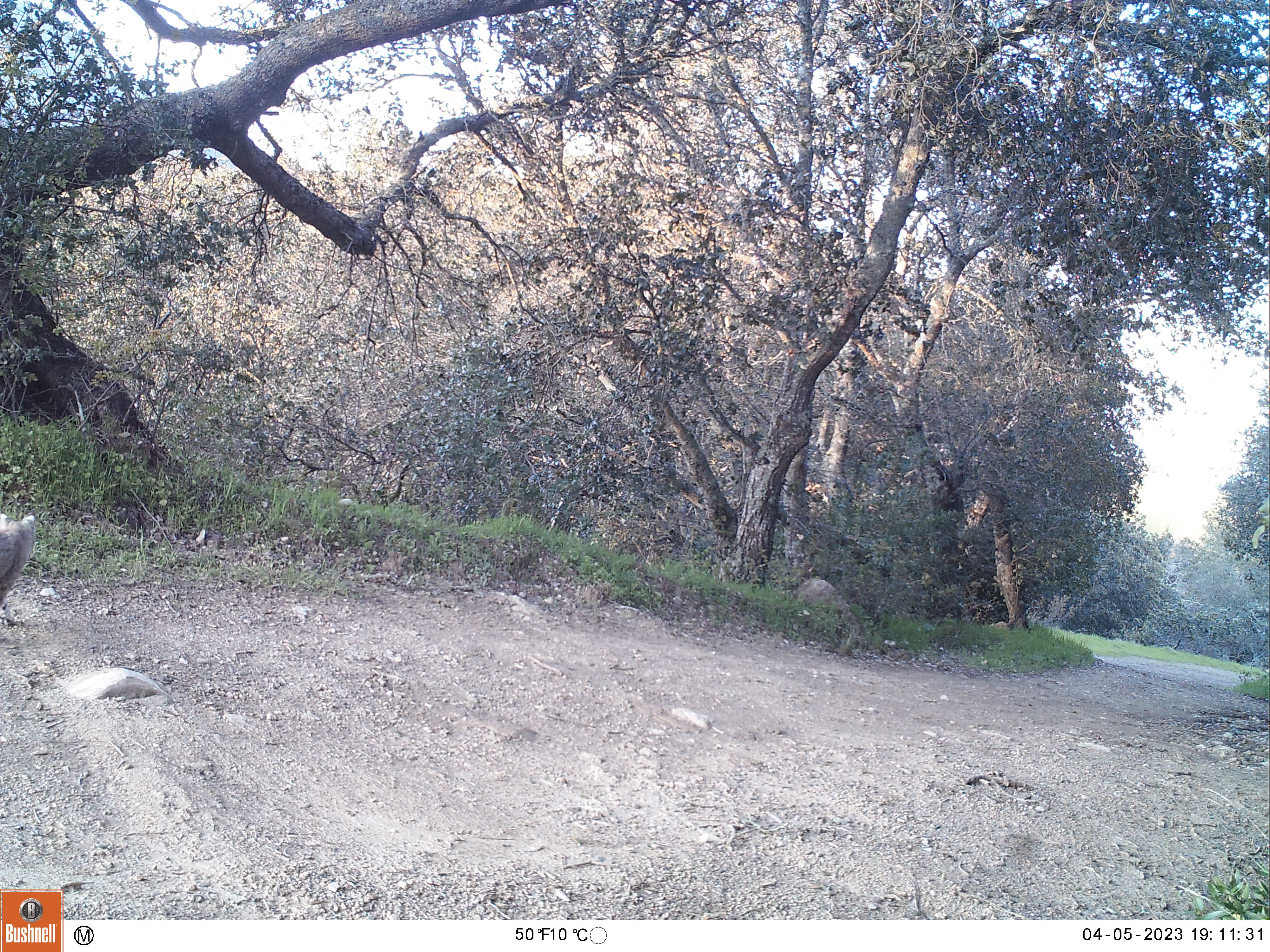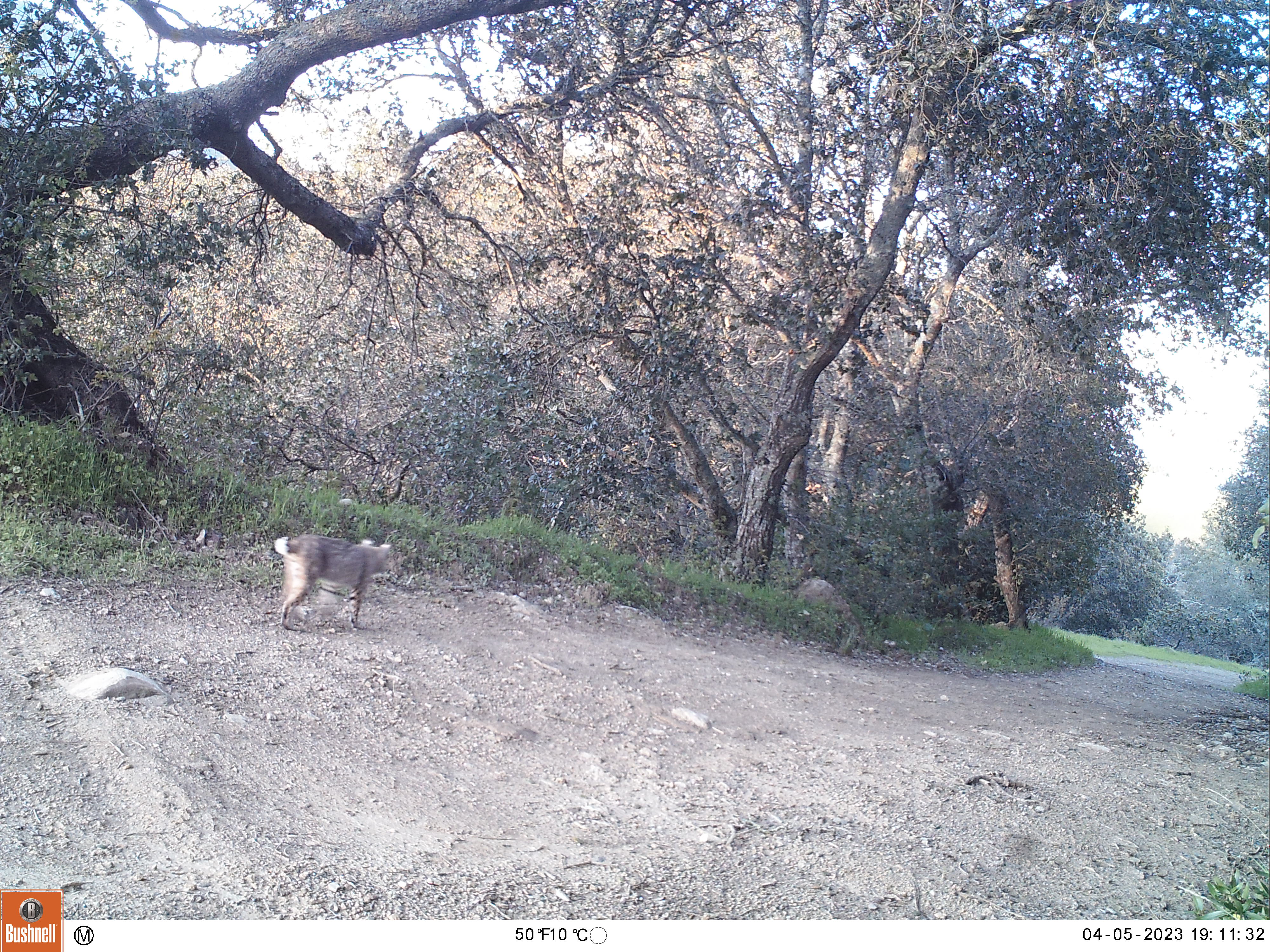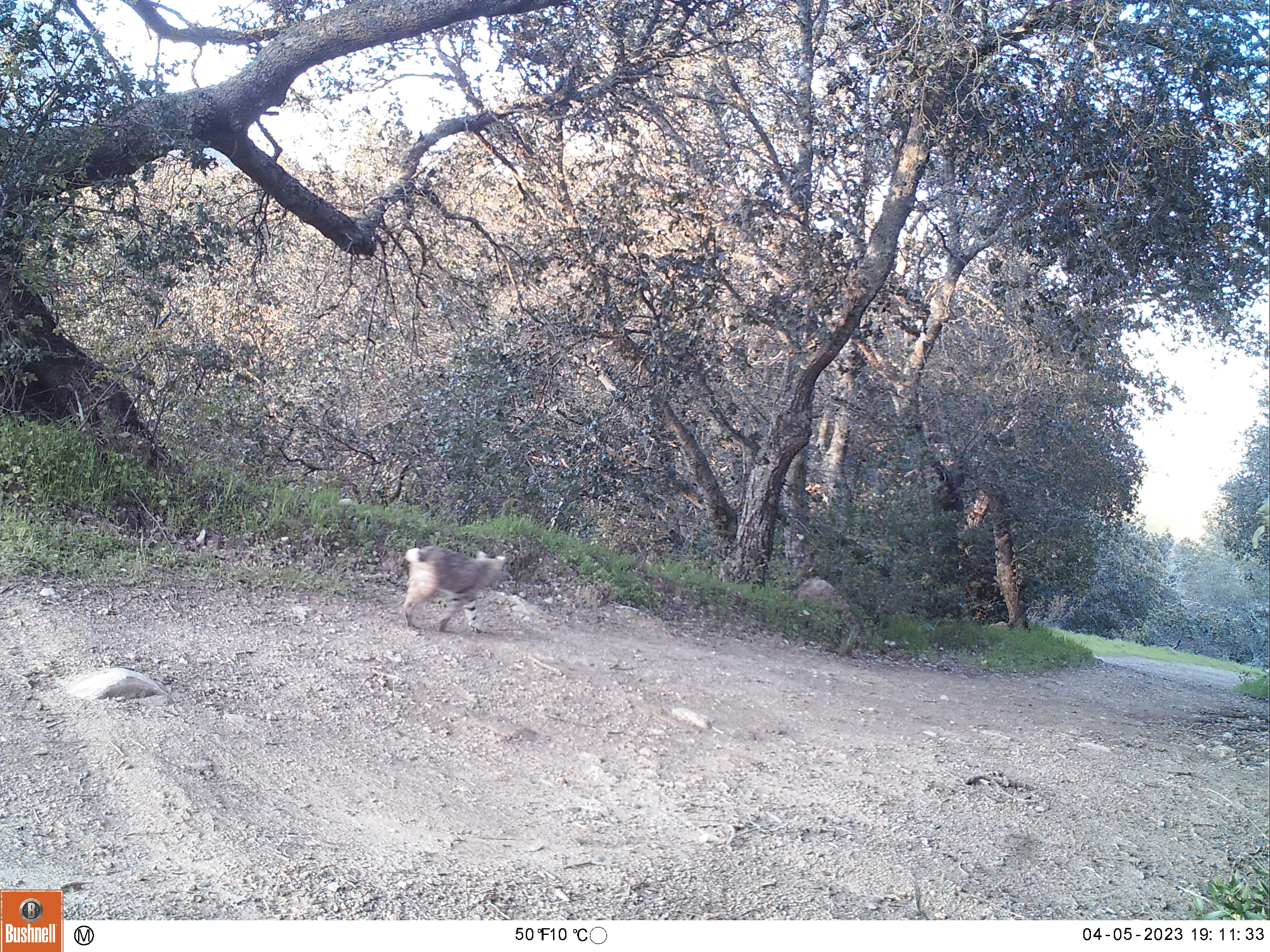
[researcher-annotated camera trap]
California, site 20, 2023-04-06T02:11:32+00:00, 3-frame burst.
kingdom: Animalia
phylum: Chordata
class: Mammalia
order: Carnivora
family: Felidae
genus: Lynx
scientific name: Lynx rufus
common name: bobcat